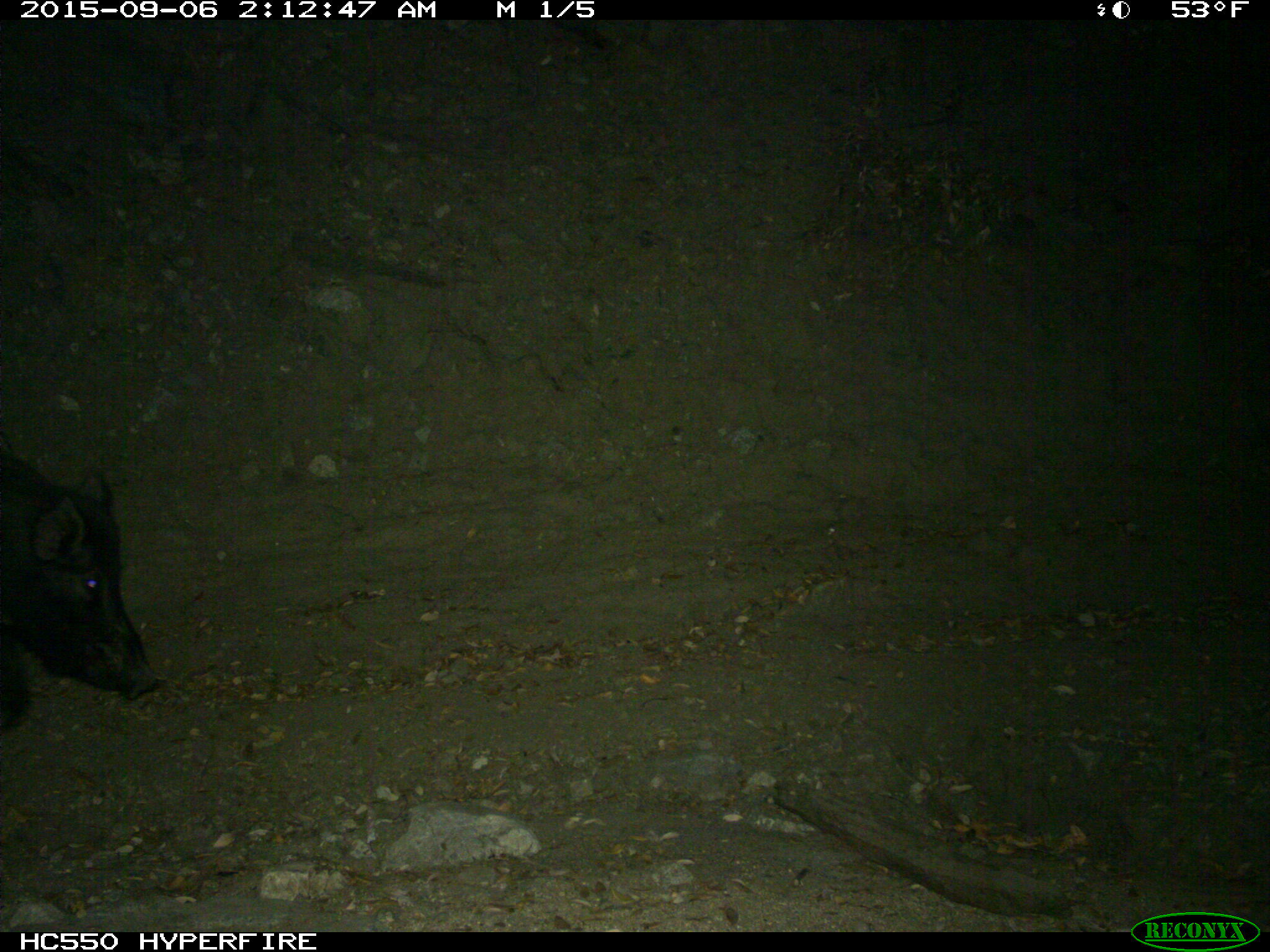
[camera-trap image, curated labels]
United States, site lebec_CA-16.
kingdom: Animalia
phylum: Chordata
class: Mammalia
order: Artiodactyla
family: Suidae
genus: Sus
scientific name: Sus scrofa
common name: wild boar